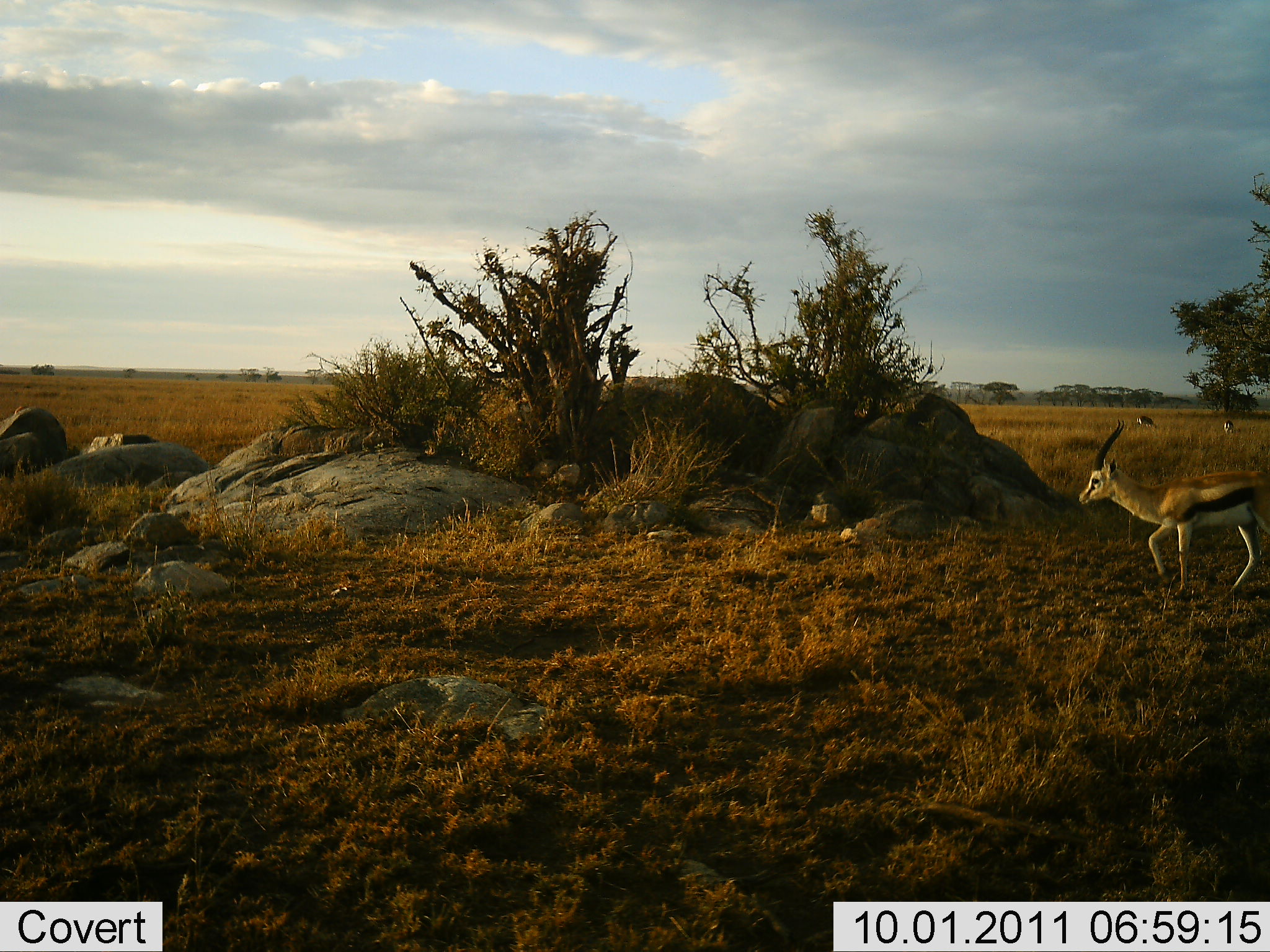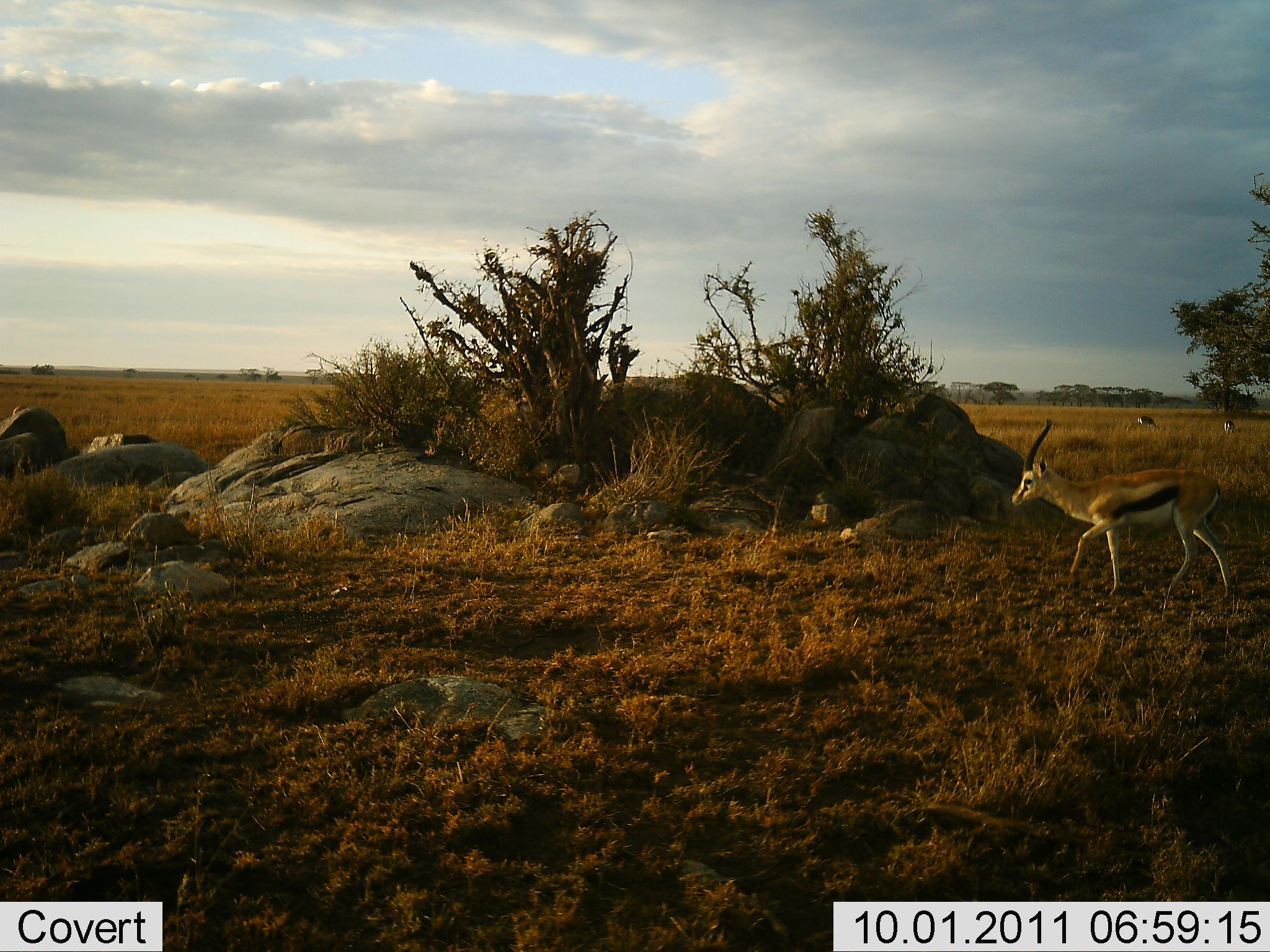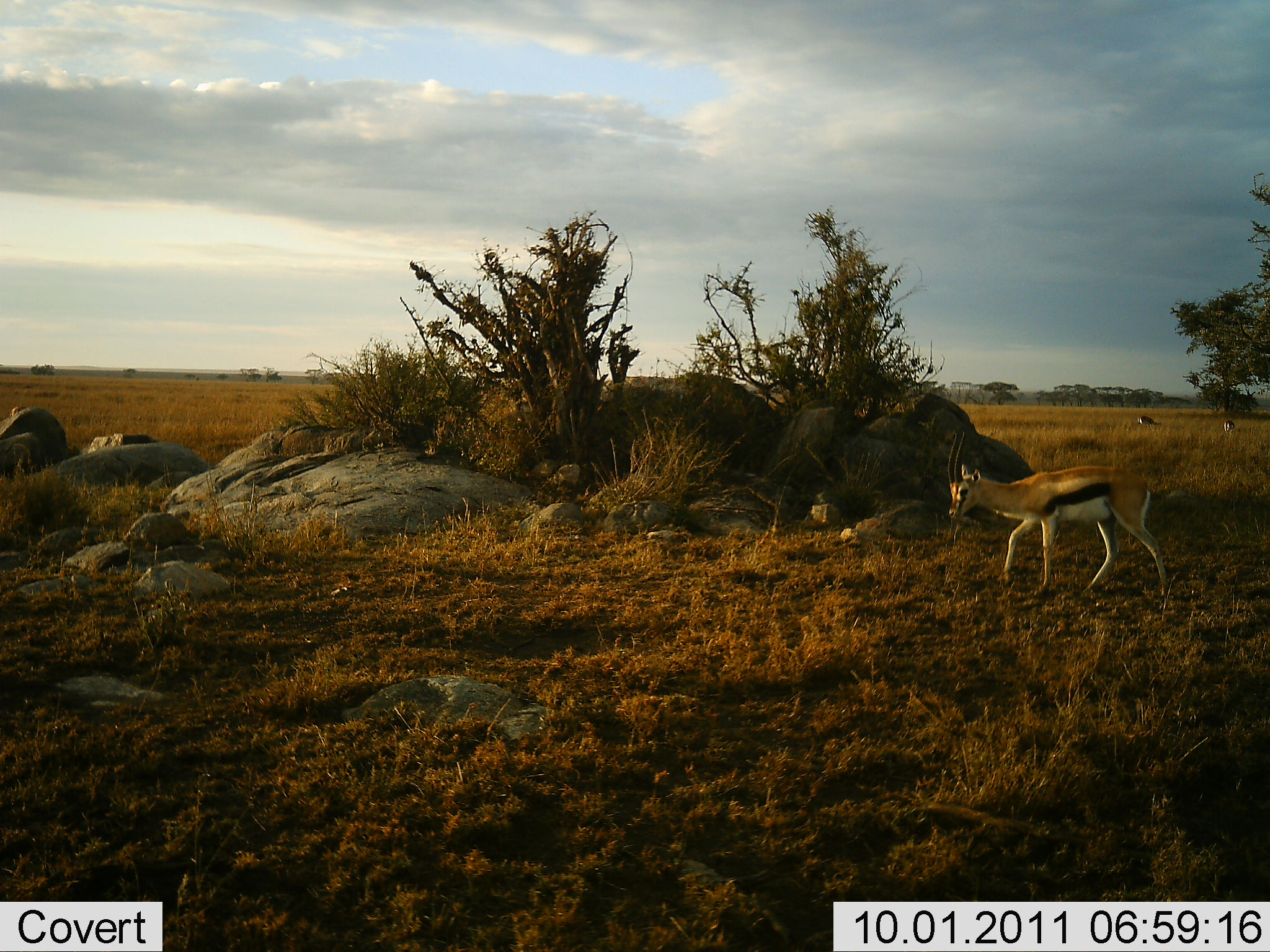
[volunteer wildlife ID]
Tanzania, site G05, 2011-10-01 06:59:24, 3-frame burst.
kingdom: Animalia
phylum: Chordata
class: Mammalia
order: Artiodactyla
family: Bovidae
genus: Eudorcas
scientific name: Eudorcas thomsonii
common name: thomson's gazelle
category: gazellethomsons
Gazellethomsons (thomson's gazelle) (Eudorcas thomsonii), count 1. Behavior (volunteer vote fractions): standing 12%, resting 0%, moving 94%, interacting 0%. Young present (vote fraction): 0%. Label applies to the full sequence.